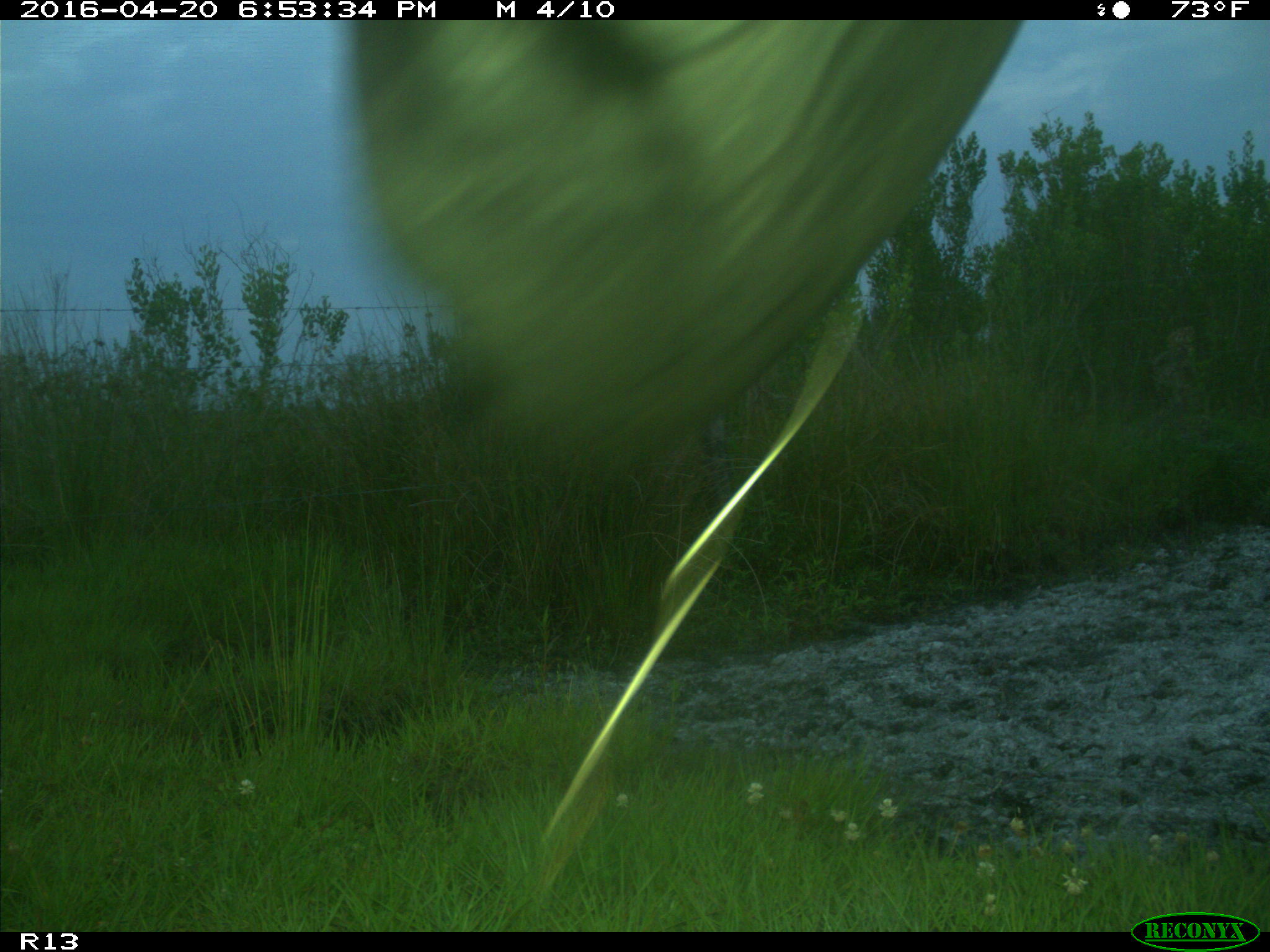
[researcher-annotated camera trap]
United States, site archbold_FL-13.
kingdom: Animalia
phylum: Chordata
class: Mammalia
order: Artiodactyla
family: Bovidae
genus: Bos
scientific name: Bos taurus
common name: domestic cow